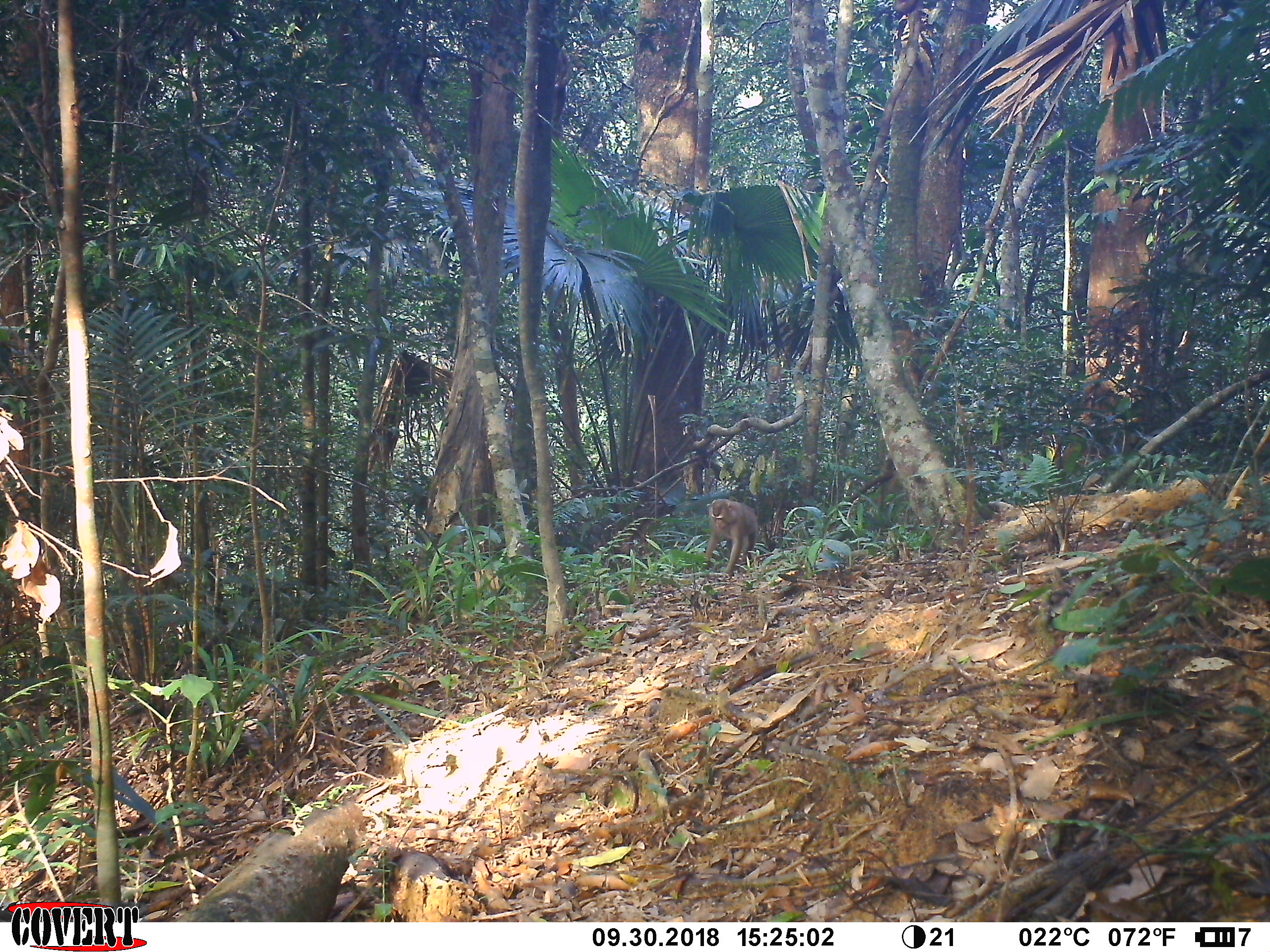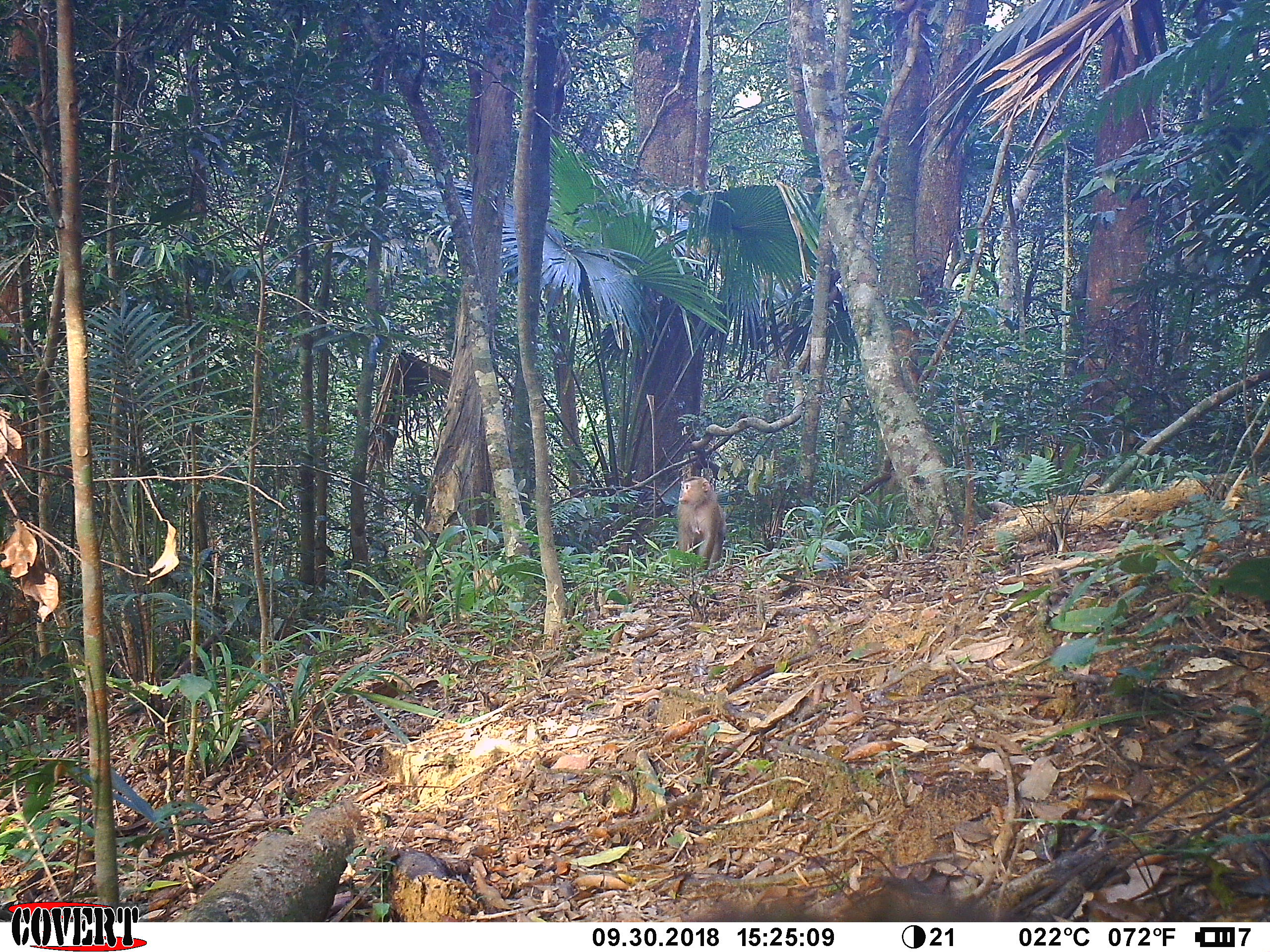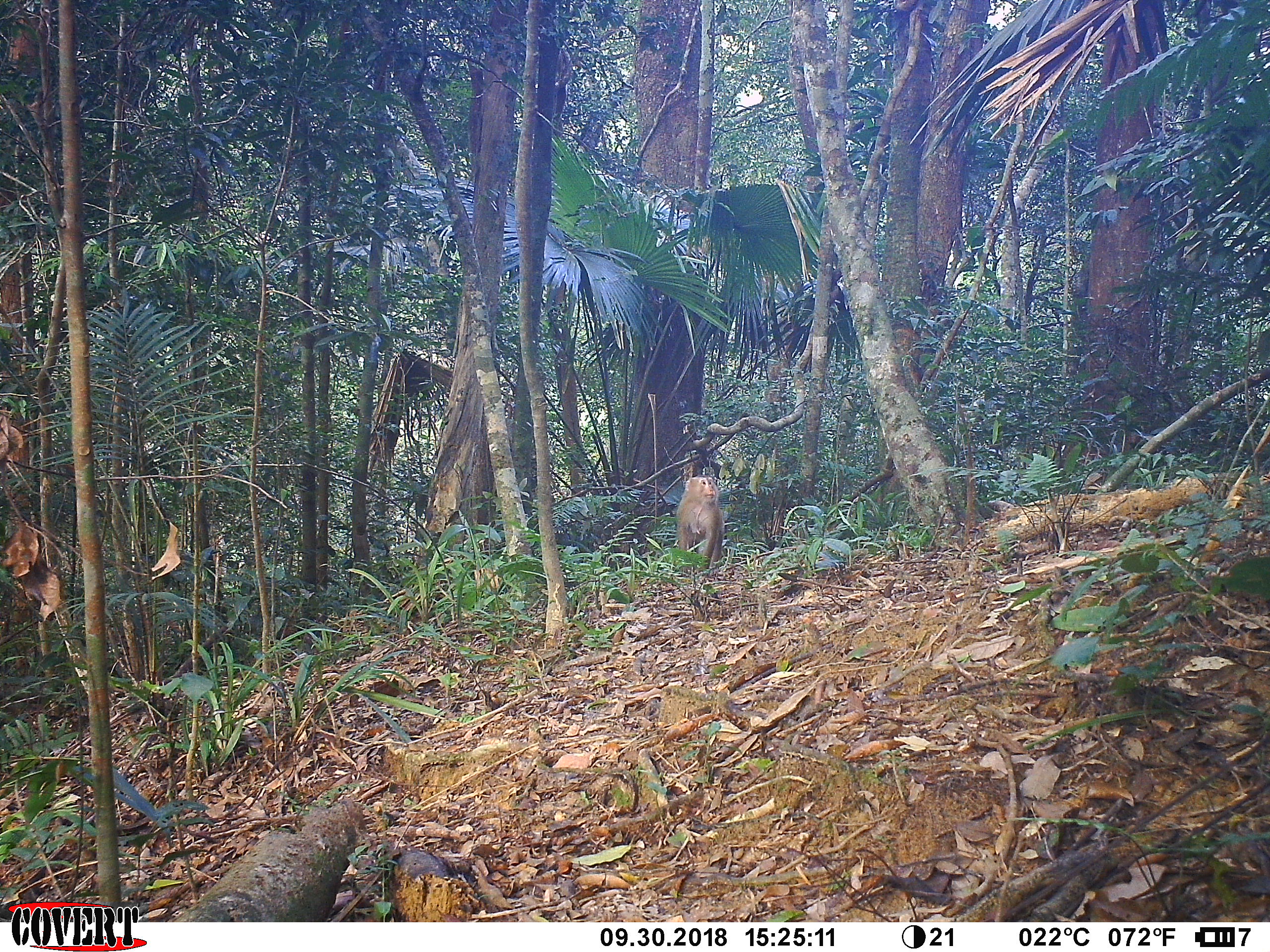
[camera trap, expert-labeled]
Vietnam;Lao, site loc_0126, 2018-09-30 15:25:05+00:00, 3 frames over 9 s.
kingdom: Animalia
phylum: Chordata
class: Mammalia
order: Primates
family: Cercopithecidae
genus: Macaca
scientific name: Macaca nemestrina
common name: pig-tailed macaque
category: pig tailed macaque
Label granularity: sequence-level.